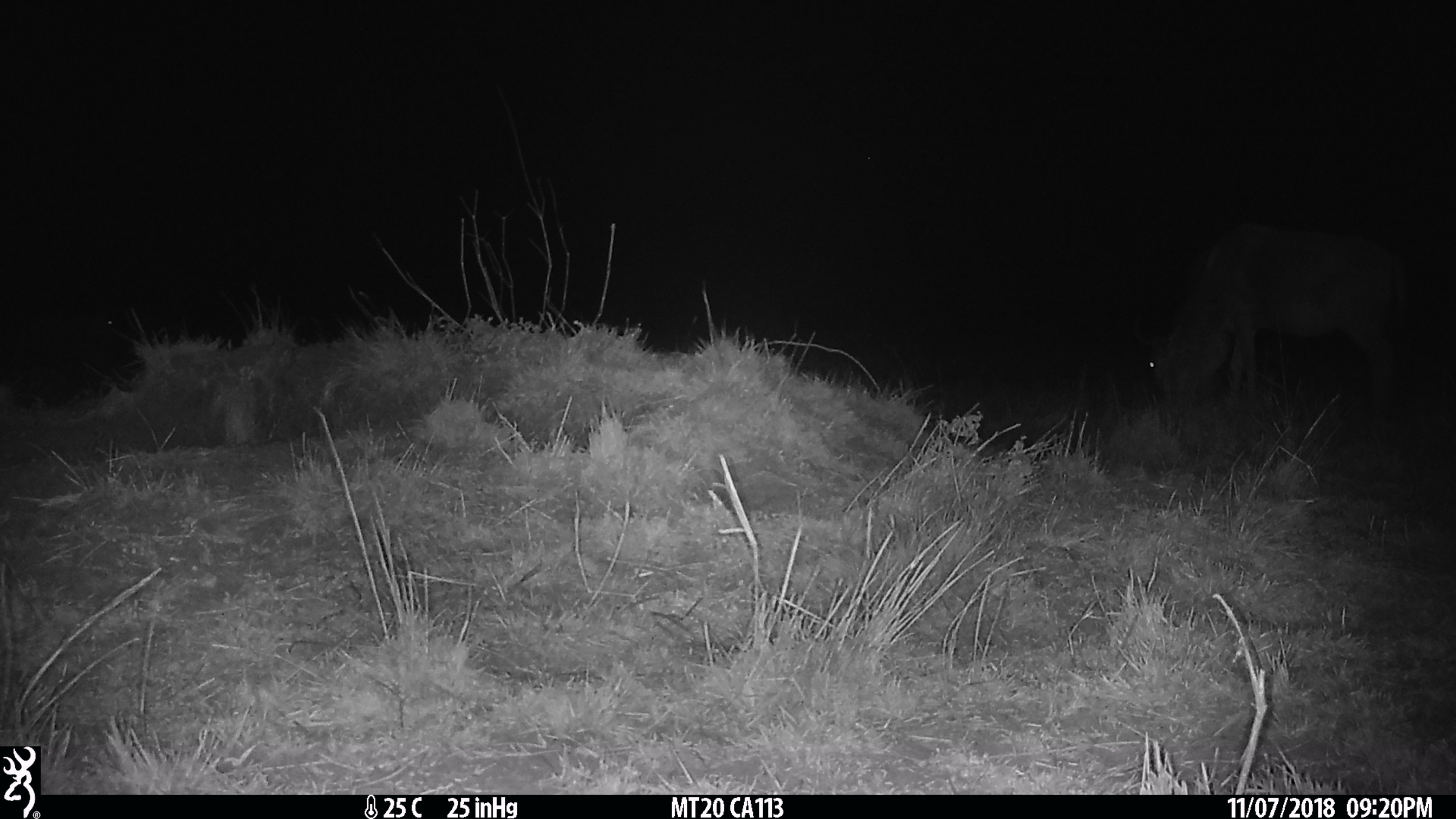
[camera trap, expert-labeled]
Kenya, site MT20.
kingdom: Animalia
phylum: Chordata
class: Mammalia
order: Artiodactyla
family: Bovidae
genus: Connochaetes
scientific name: Connochaetes taurinus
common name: blue wildebeest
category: wildebeest